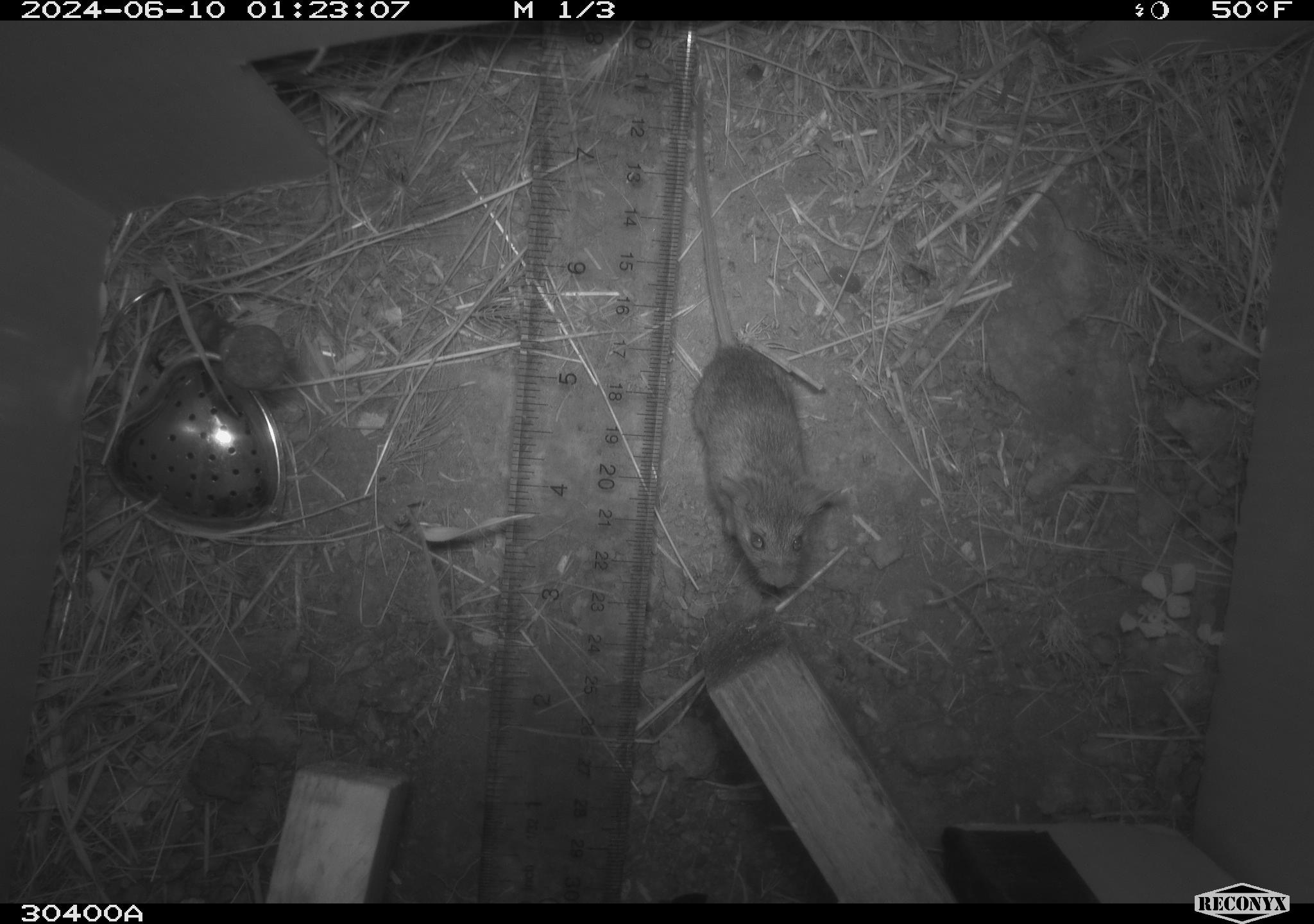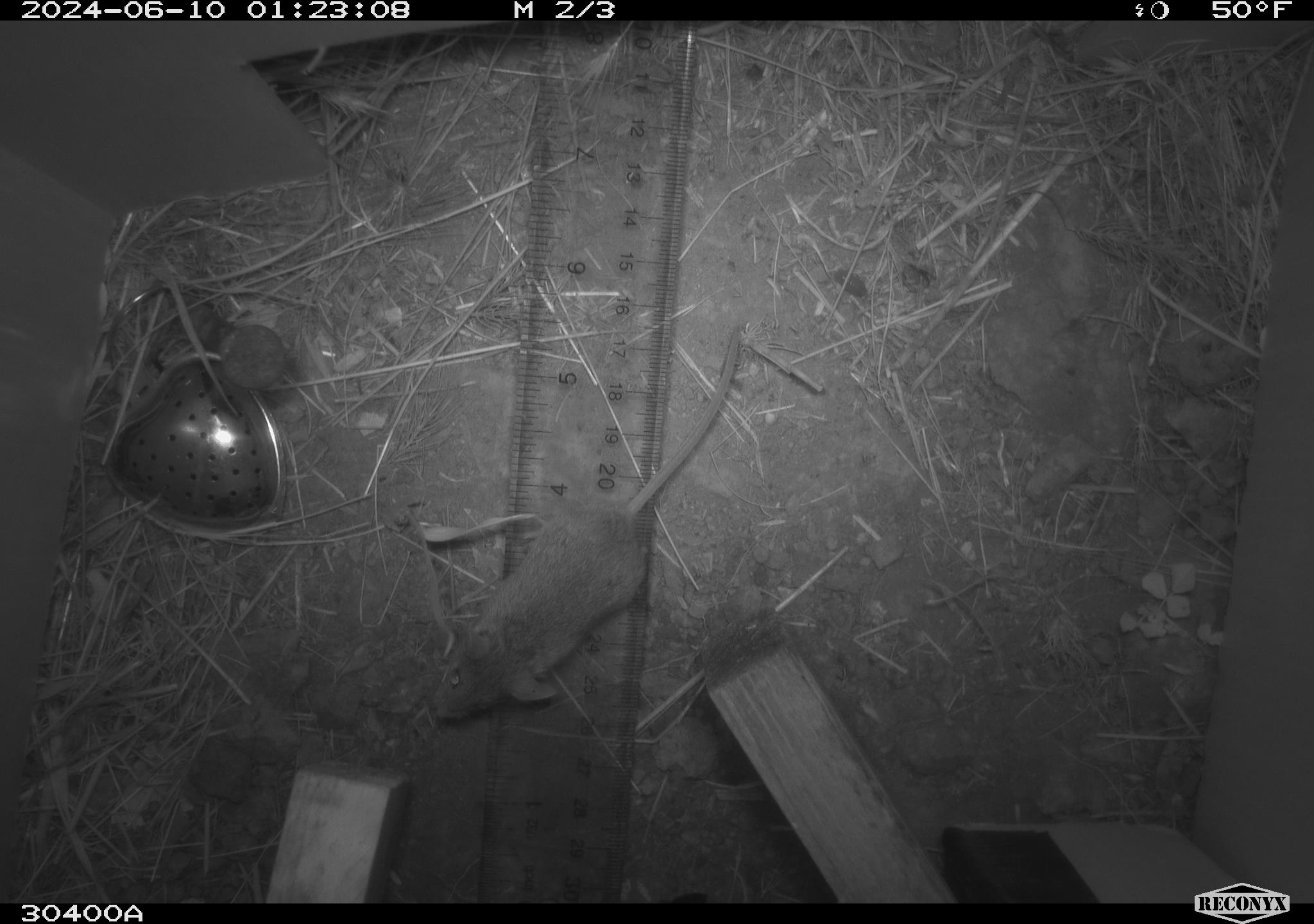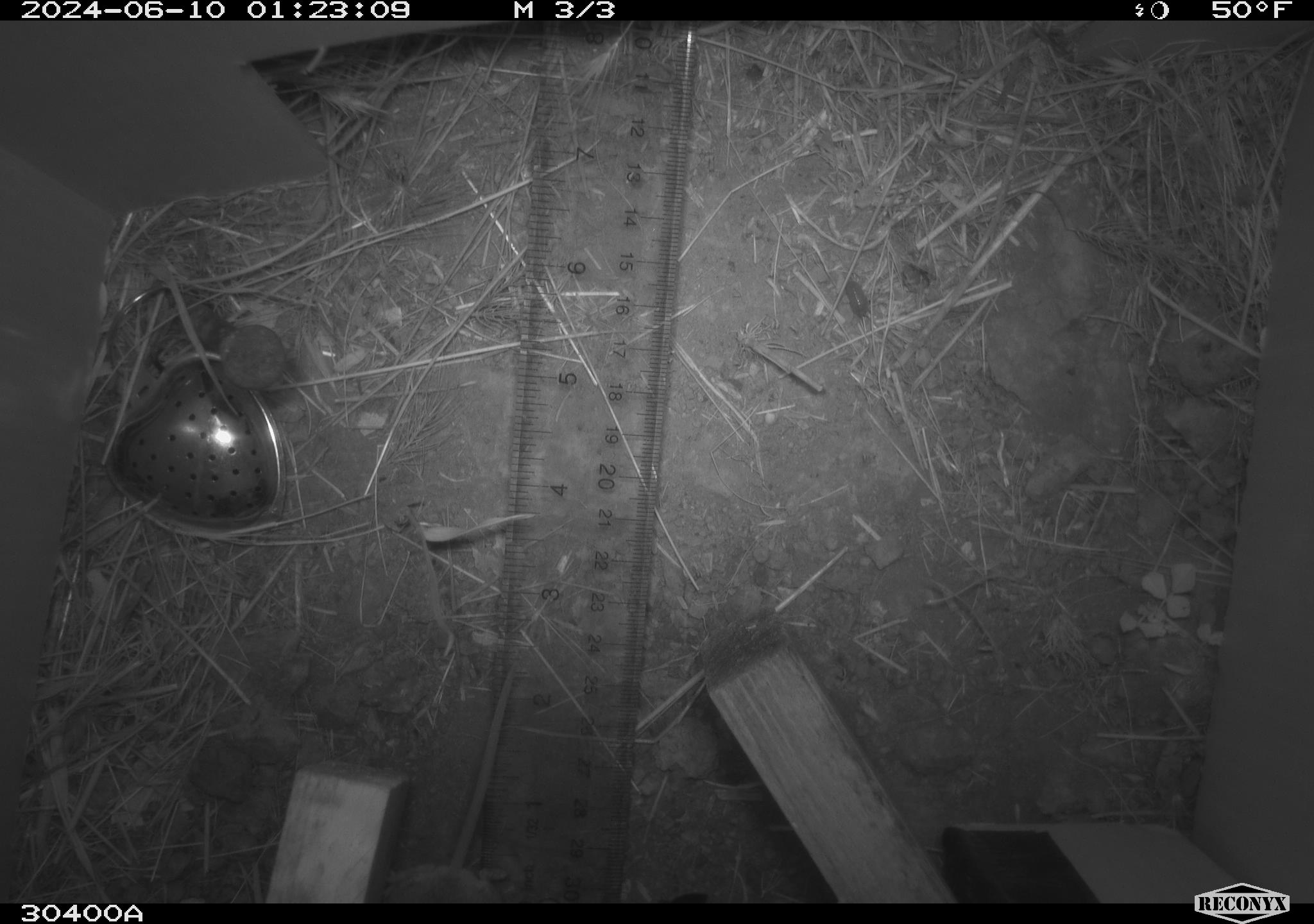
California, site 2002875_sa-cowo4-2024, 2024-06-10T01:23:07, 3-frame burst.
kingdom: Animalia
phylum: Chordata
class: Mammalia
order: Rodentia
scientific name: Rodentia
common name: mouse species